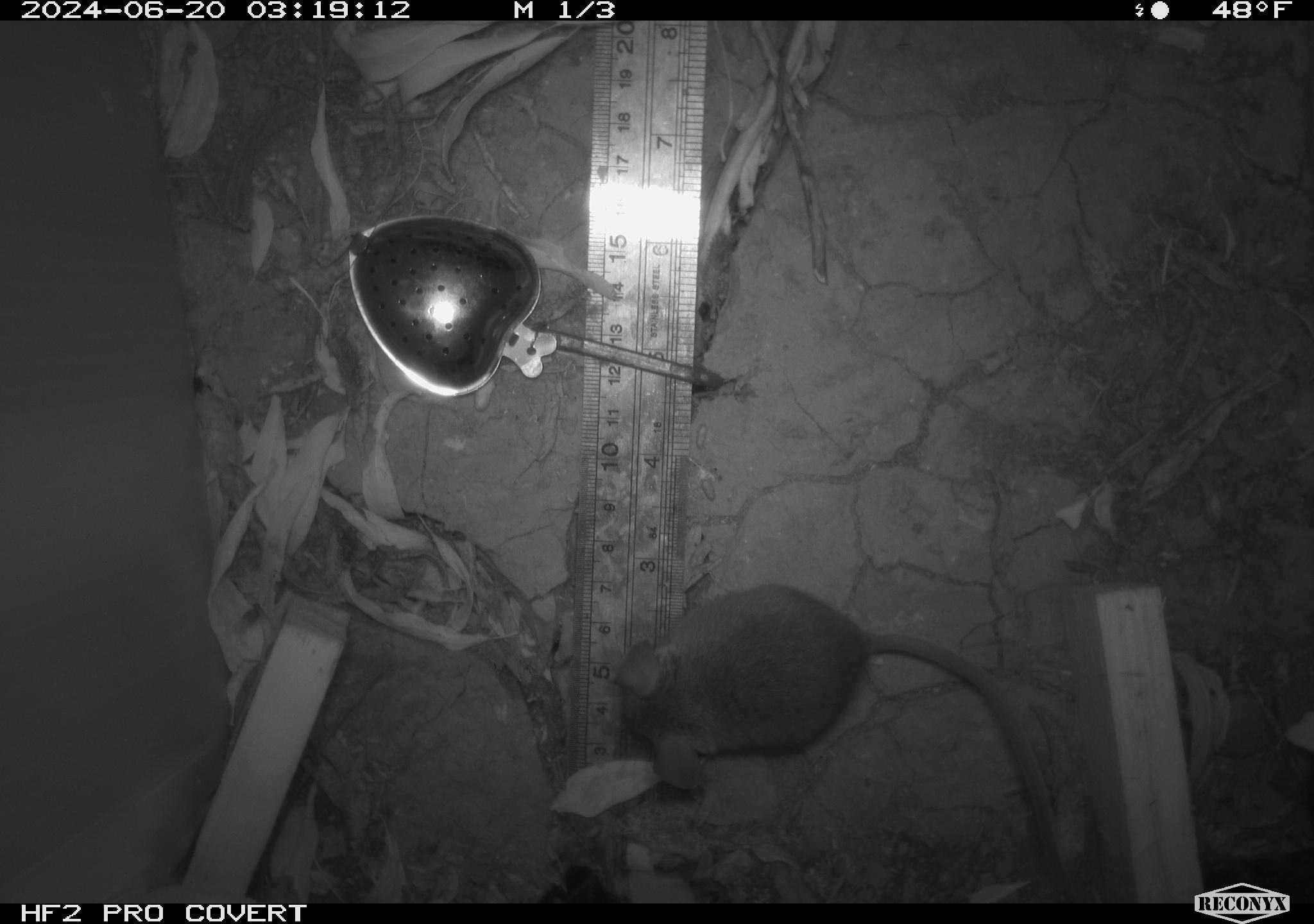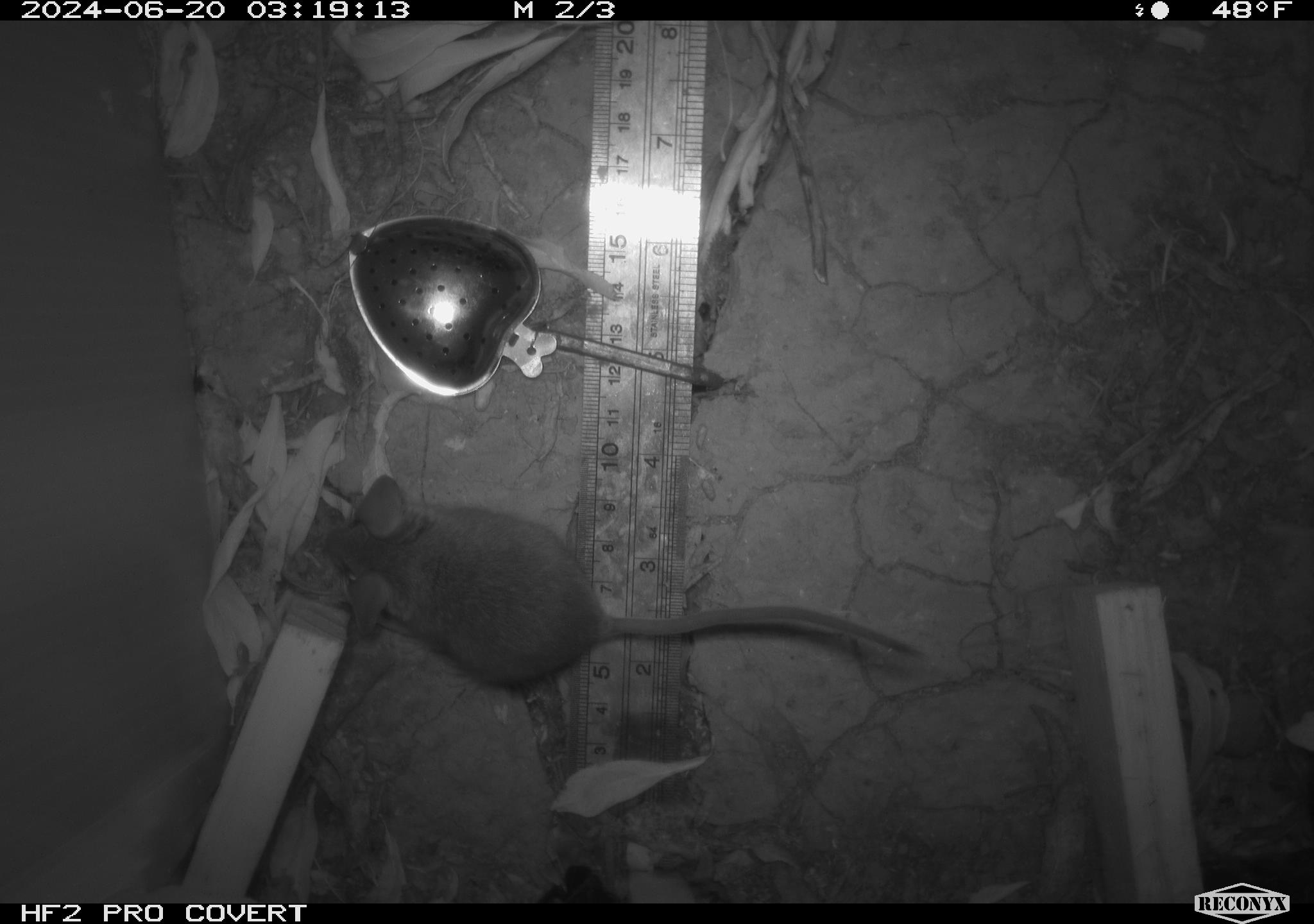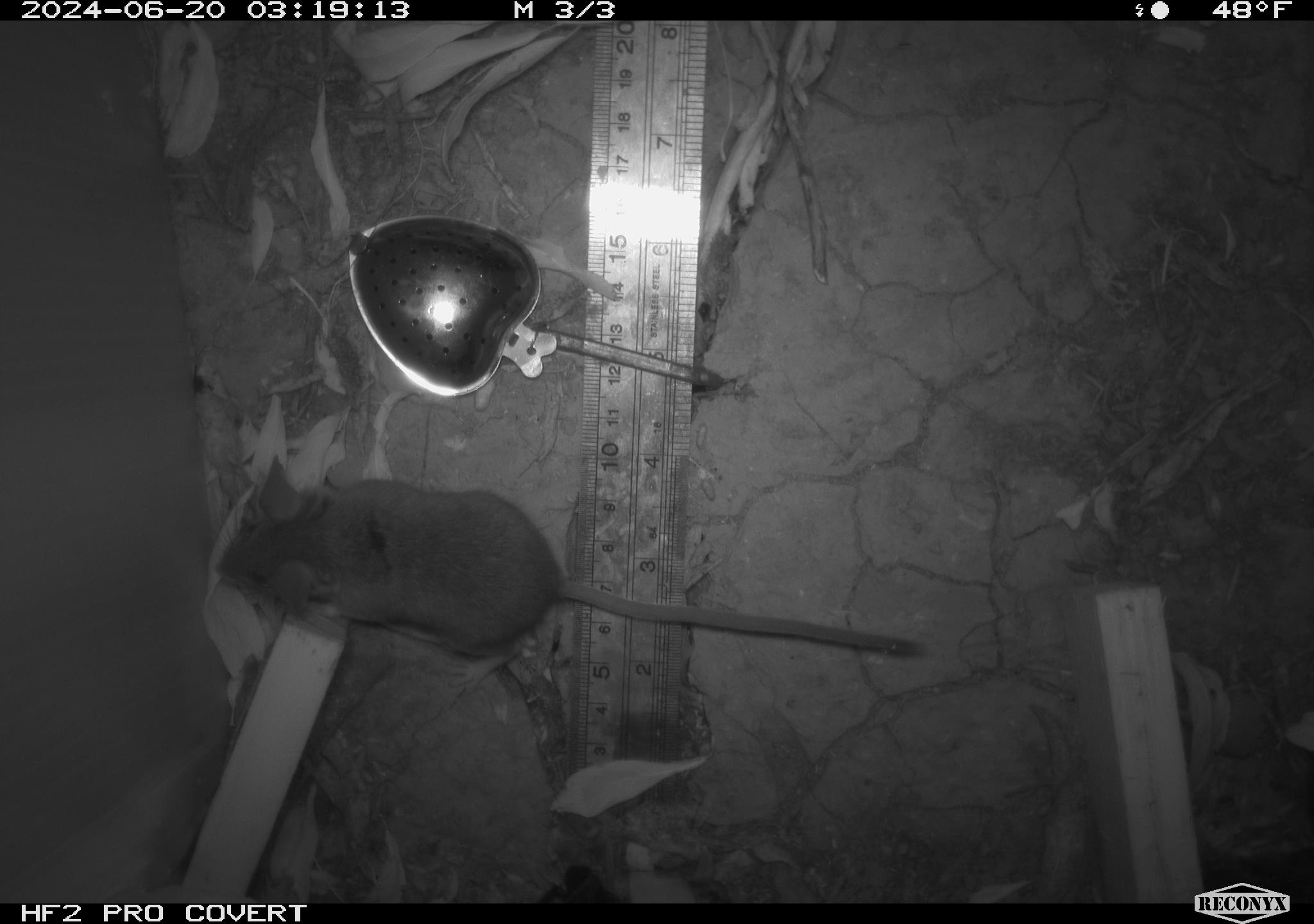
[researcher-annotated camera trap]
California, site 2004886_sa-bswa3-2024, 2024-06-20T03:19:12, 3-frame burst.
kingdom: Animalia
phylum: Chordata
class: Mammalia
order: Rodentia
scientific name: Rodentia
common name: mouse species